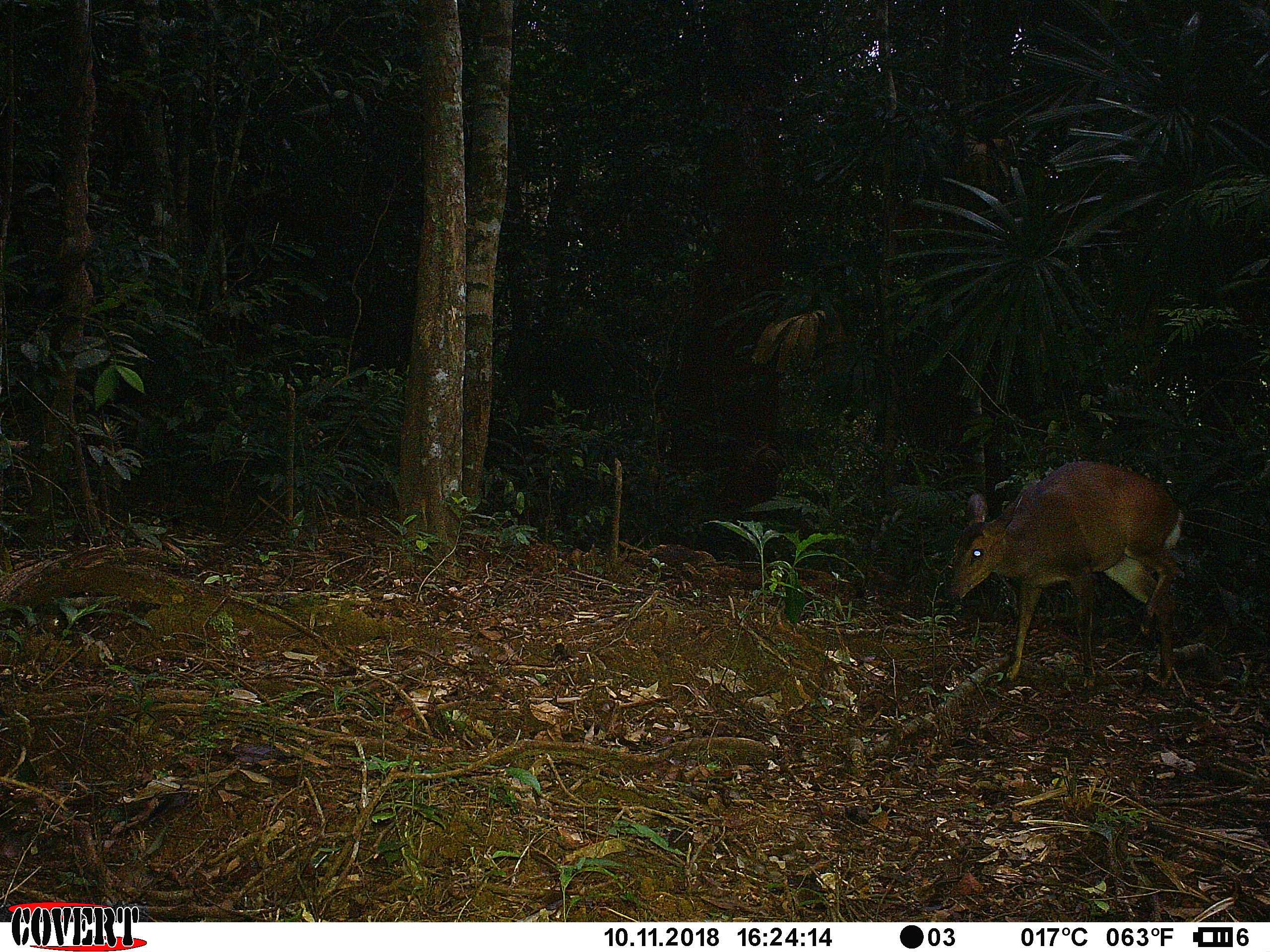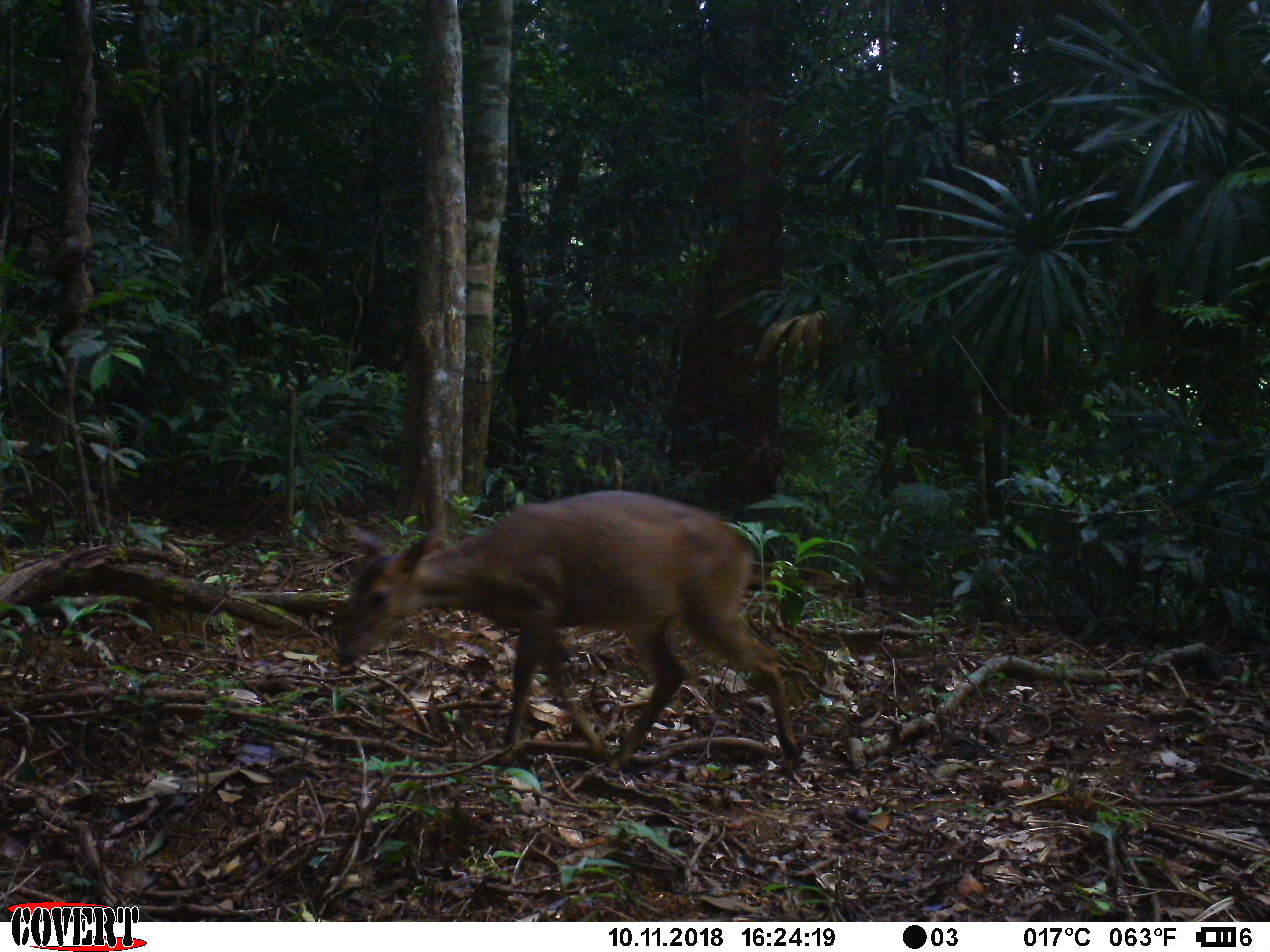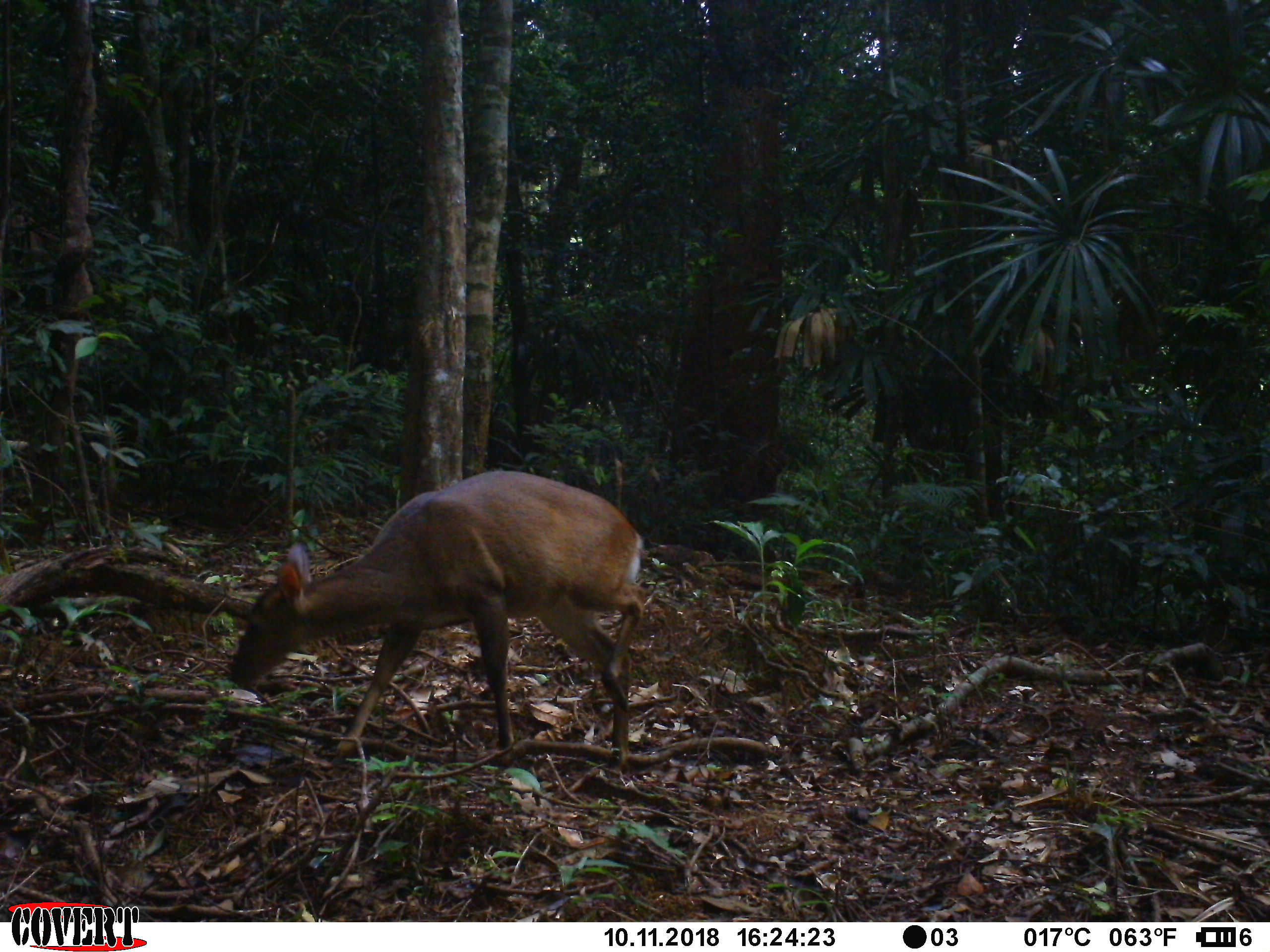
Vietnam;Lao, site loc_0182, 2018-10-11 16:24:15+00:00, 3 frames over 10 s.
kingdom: Animalia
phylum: Chordata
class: Mammalia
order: Artiodactyla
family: Cervidae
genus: Muntiacus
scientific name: Muntiacus vuquangensis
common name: large-antlered muntjac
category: large antlered muntjac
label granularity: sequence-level